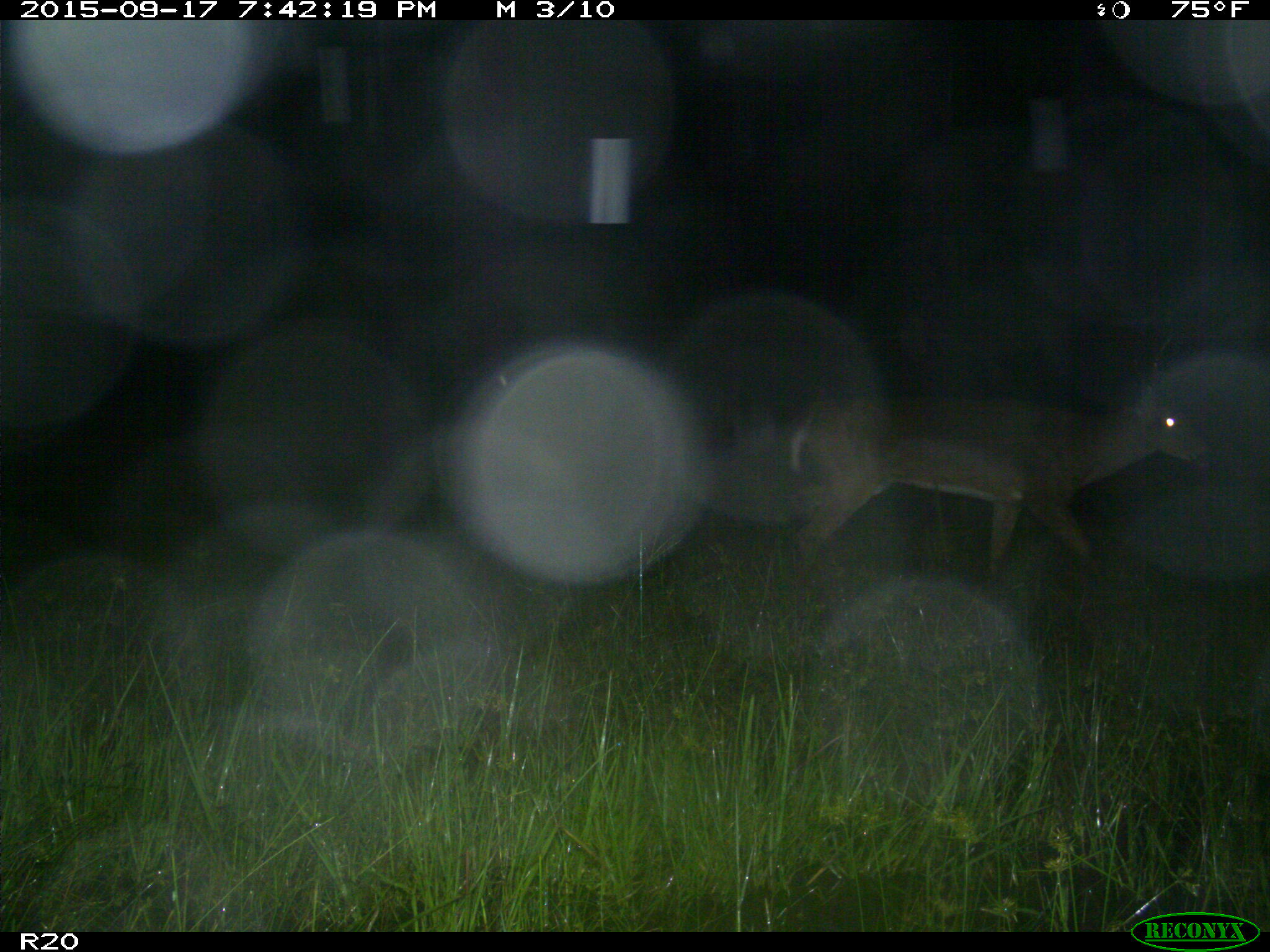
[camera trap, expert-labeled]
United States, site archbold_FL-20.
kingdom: Animalia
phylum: Chordata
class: Mammalia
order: Artiodactyla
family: Cervidae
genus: Odocoileus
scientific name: Odocoileus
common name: deer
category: unidentified deer